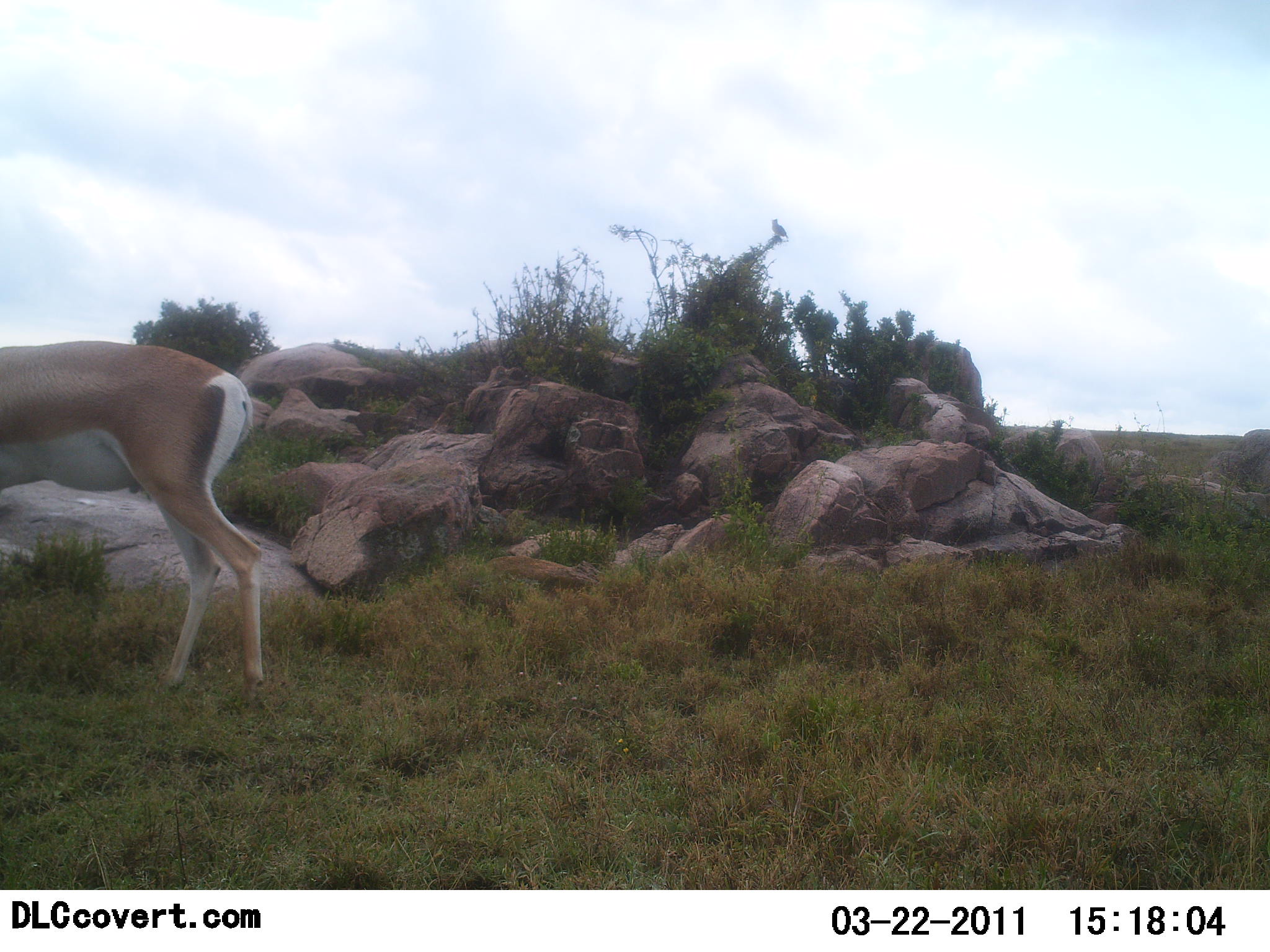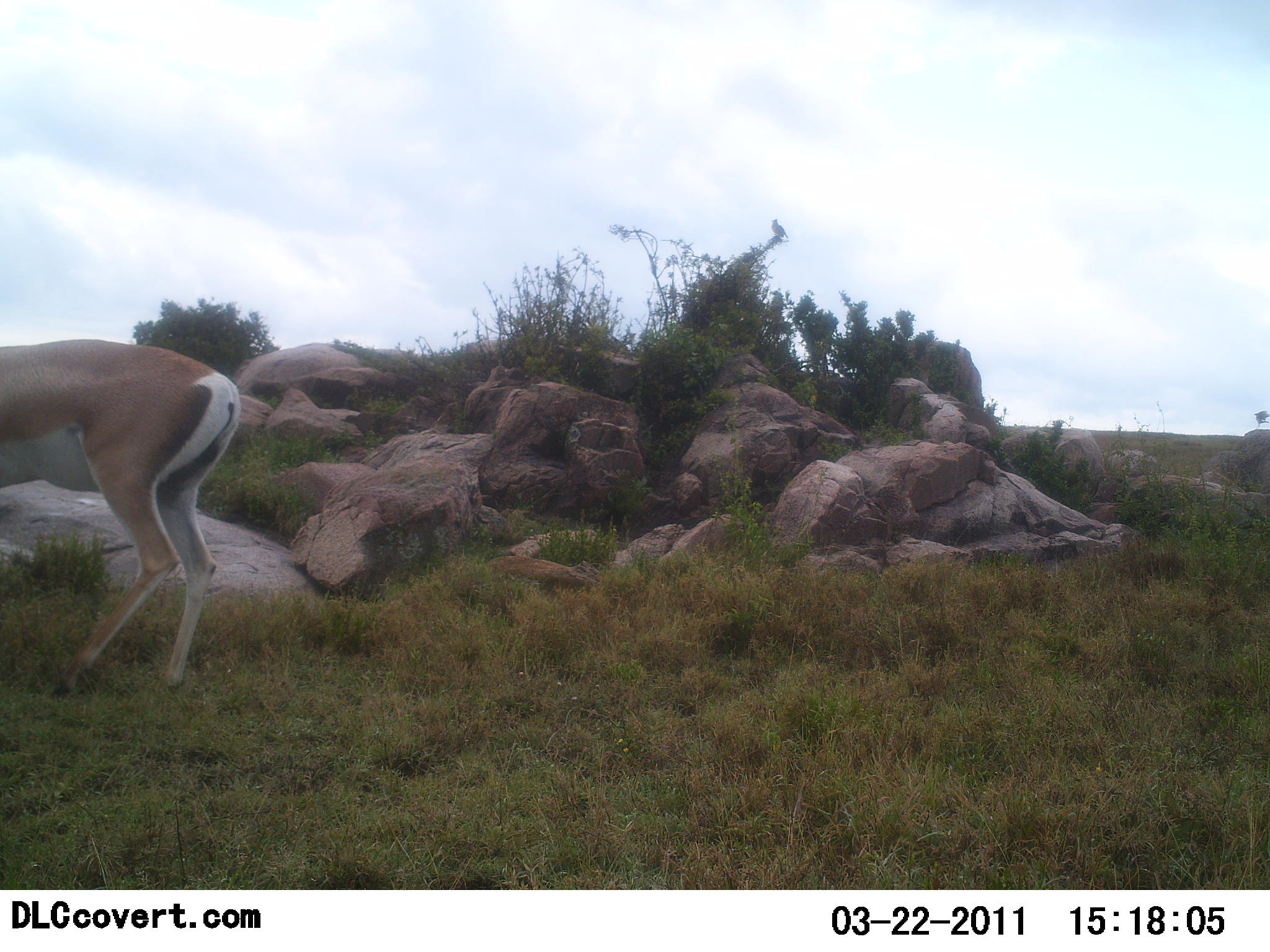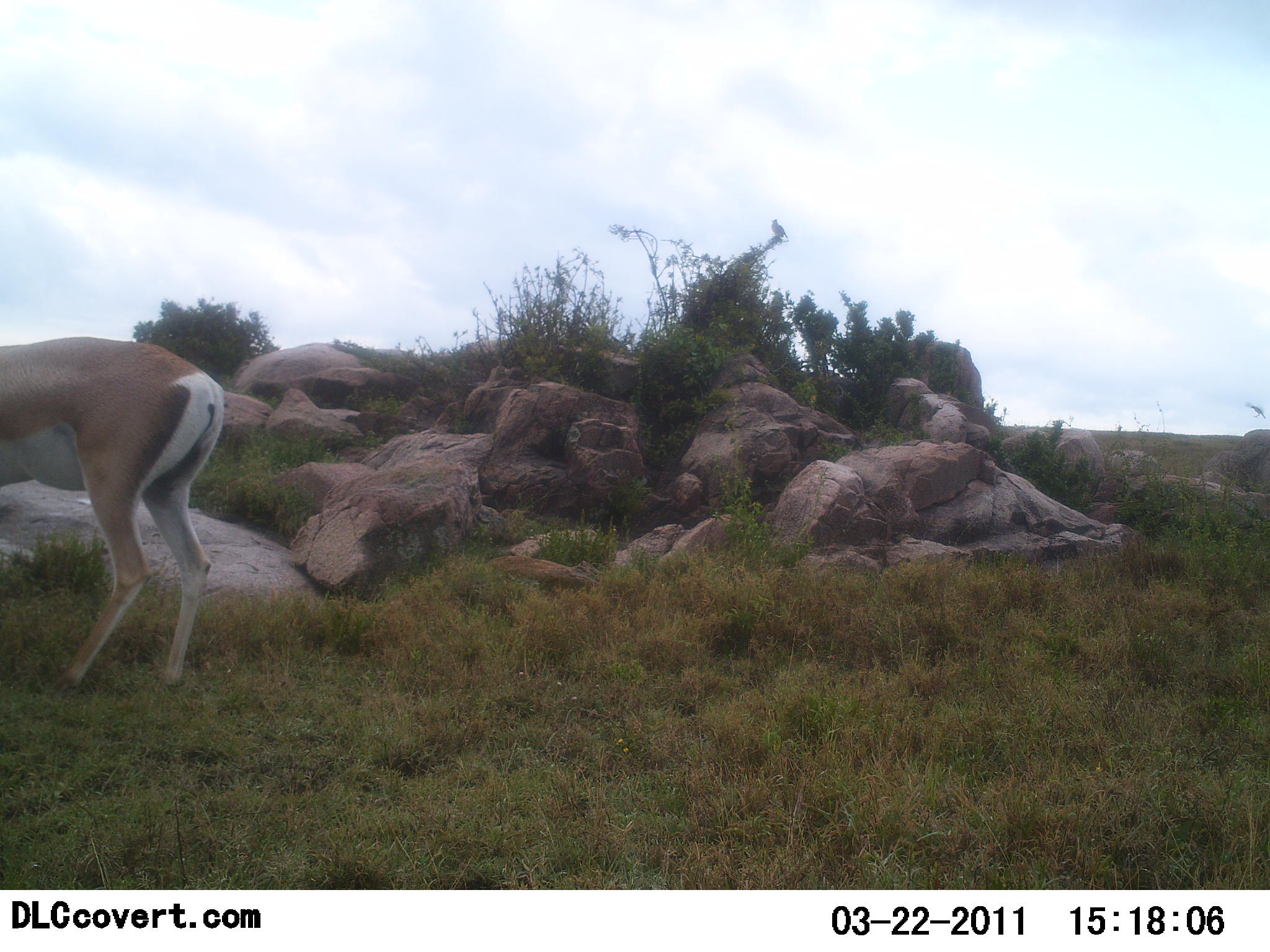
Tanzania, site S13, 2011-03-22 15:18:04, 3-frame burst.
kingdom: Animalia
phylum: Chordata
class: Mammalia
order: Artiodactyla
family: Bovidae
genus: Nanger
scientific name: Nanger granti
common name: grant's gazelle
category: gazellegrants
Gazellegrants (grant's gazelle) (Nanger granti), count 1. Behavior (volunteer vote fractions): standing 64%, resting 0%, moving 36%, interacting 0%. Young present (vote fraction): 0%. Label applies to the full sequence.